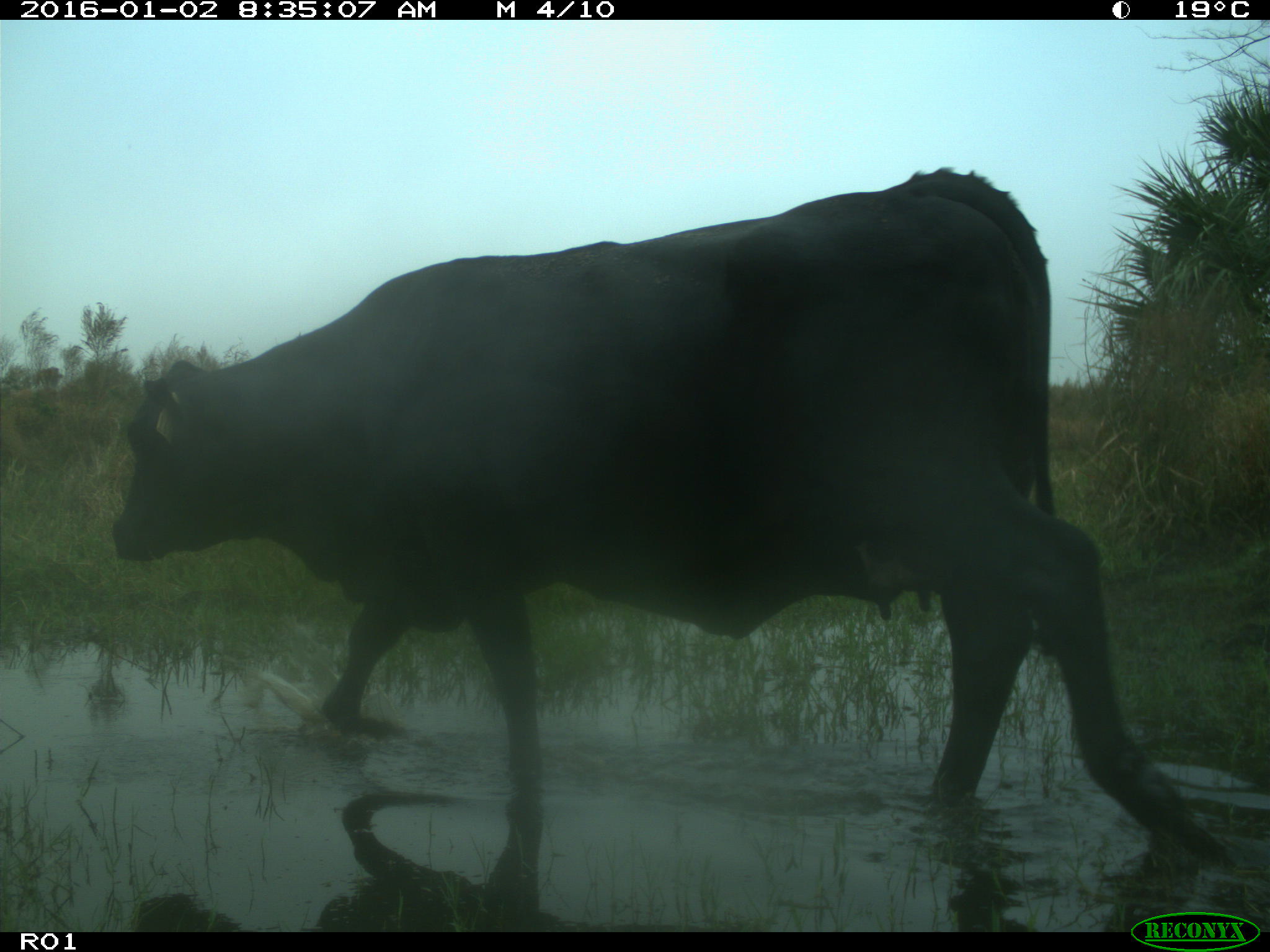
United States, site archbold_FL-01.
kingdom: Animalia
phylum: Chordata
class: Mammalia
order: Artiodactyla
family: Bovidae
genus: Bos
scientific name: Bos taurus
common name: domestic cow